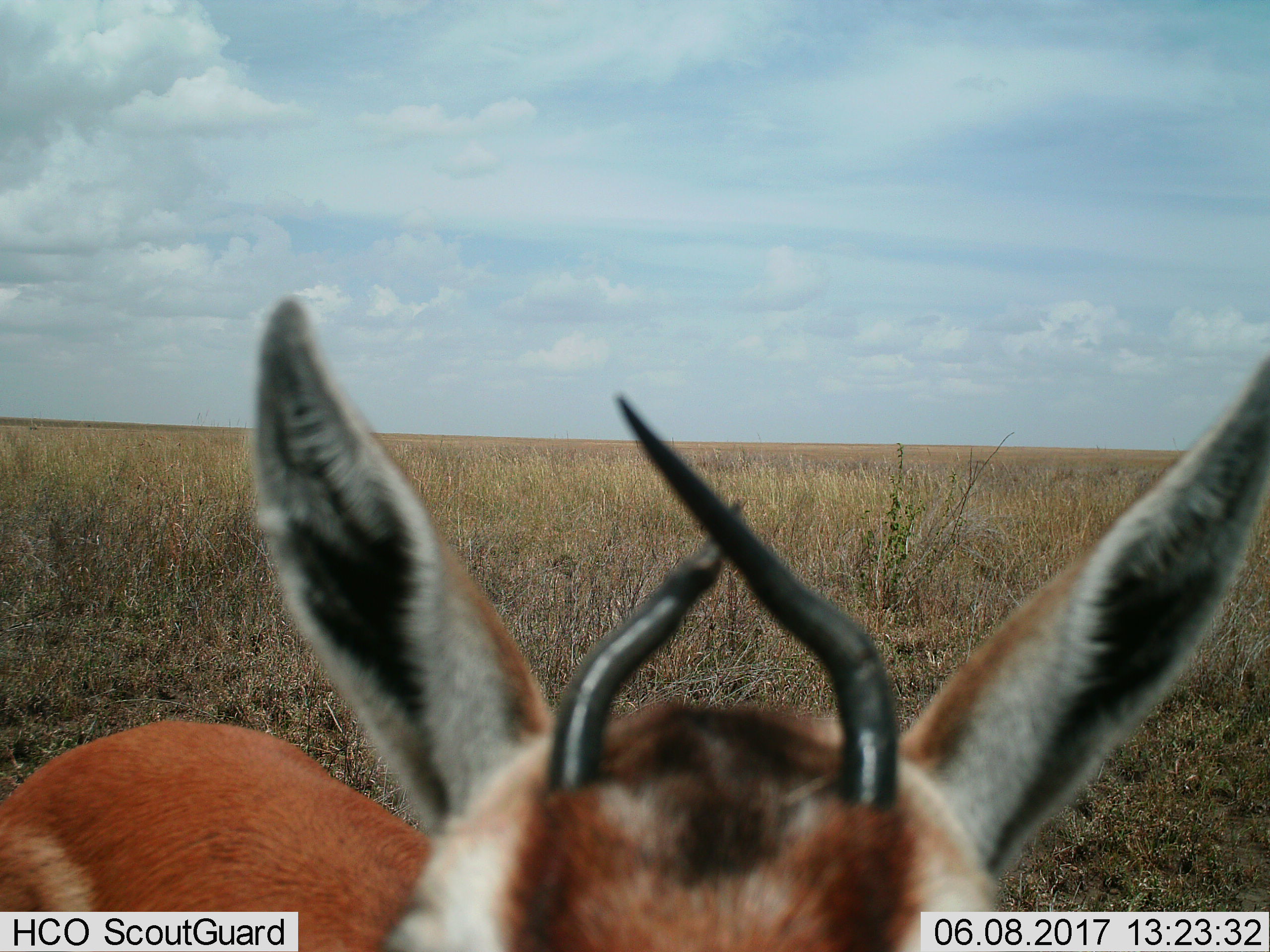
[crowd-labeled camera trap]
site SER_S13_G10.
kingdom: Animalia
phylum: Chordata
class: Mammalia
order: Artiodactyla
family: Bovidae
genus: Eudorcas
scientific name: Eudorcas thomsonii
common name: thomson's gazelle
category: gazellethomsons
Gazellethomsons (thomson's gazelle) (Eudorcas thomsonii), count 1. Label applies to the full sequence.